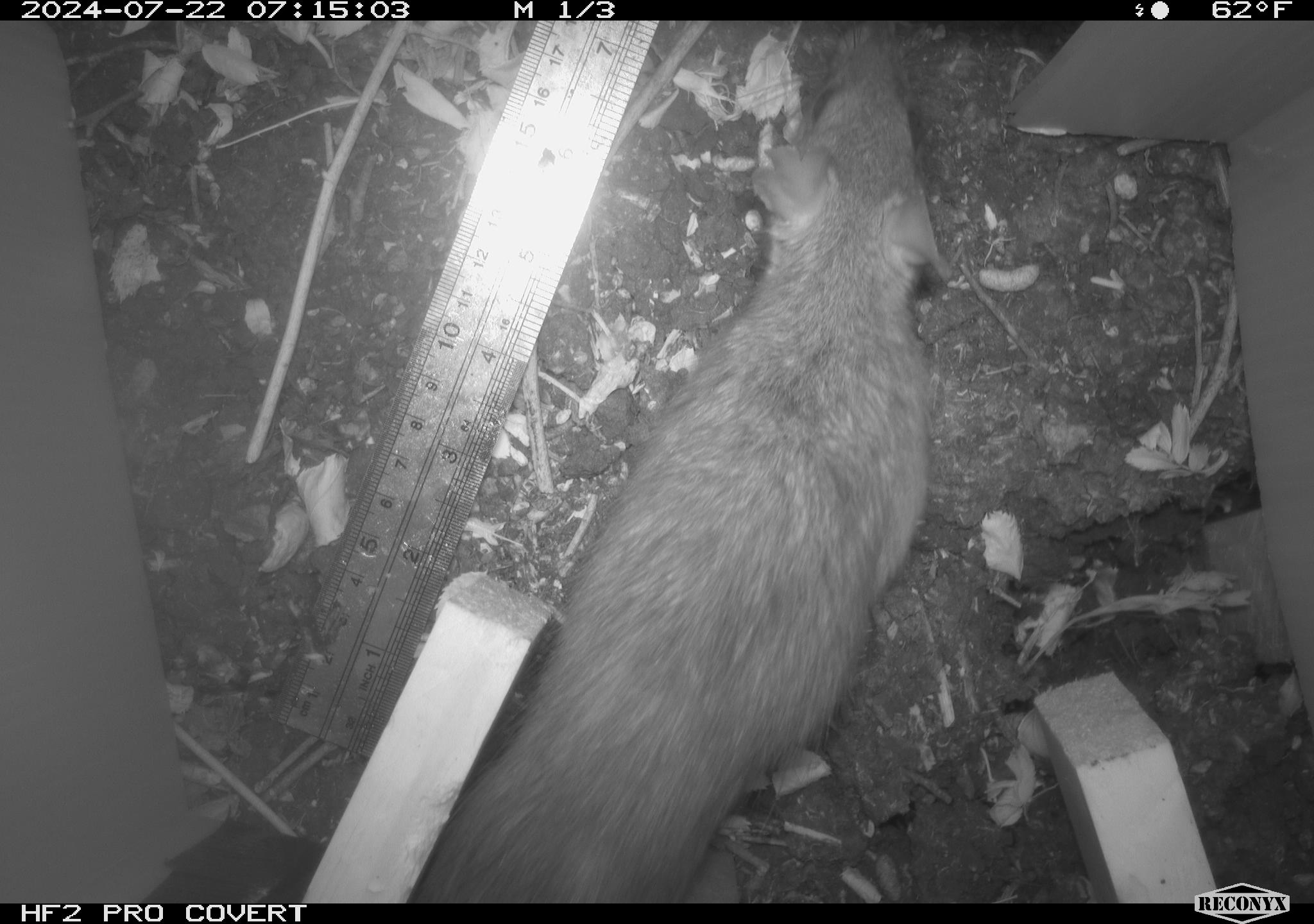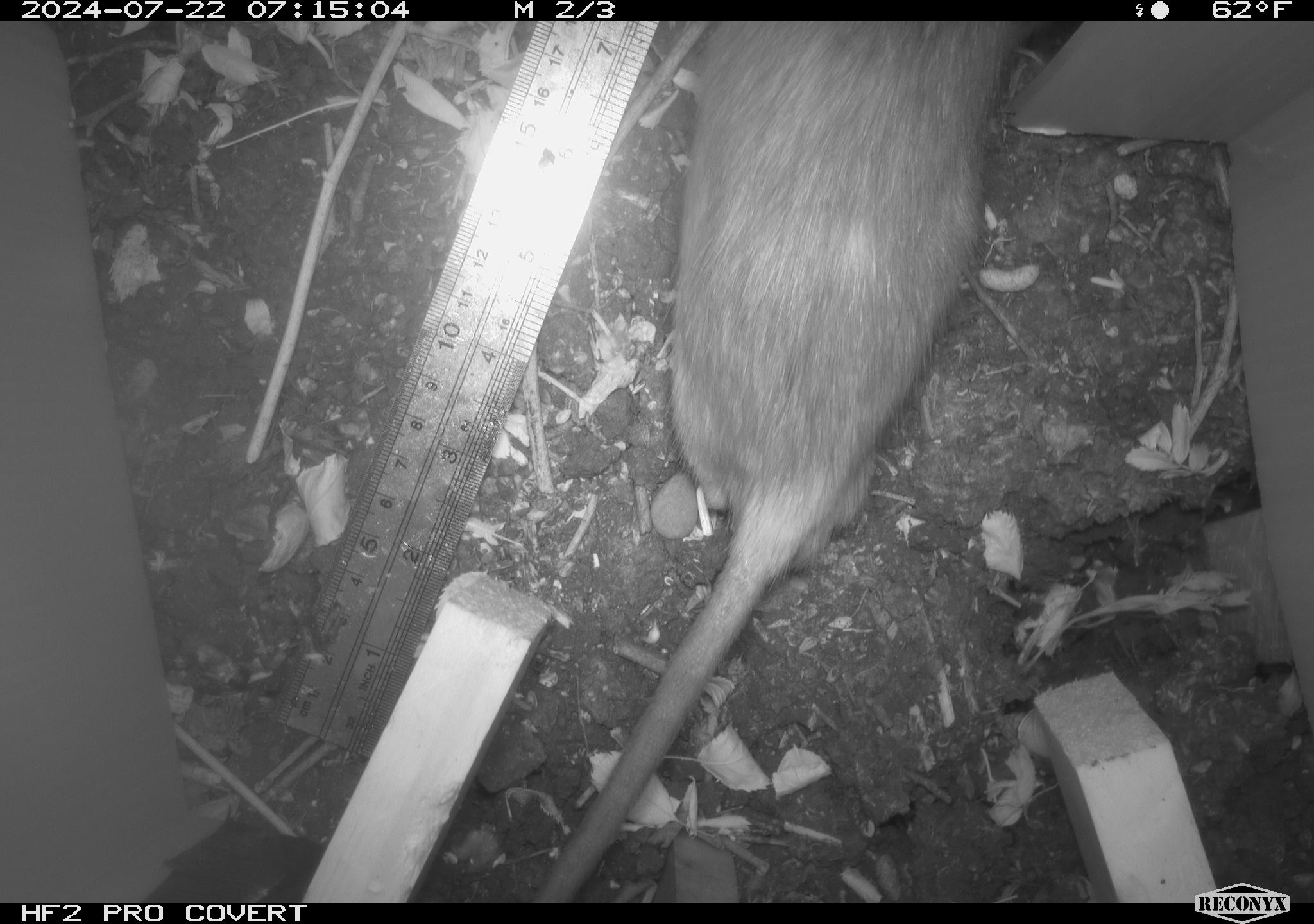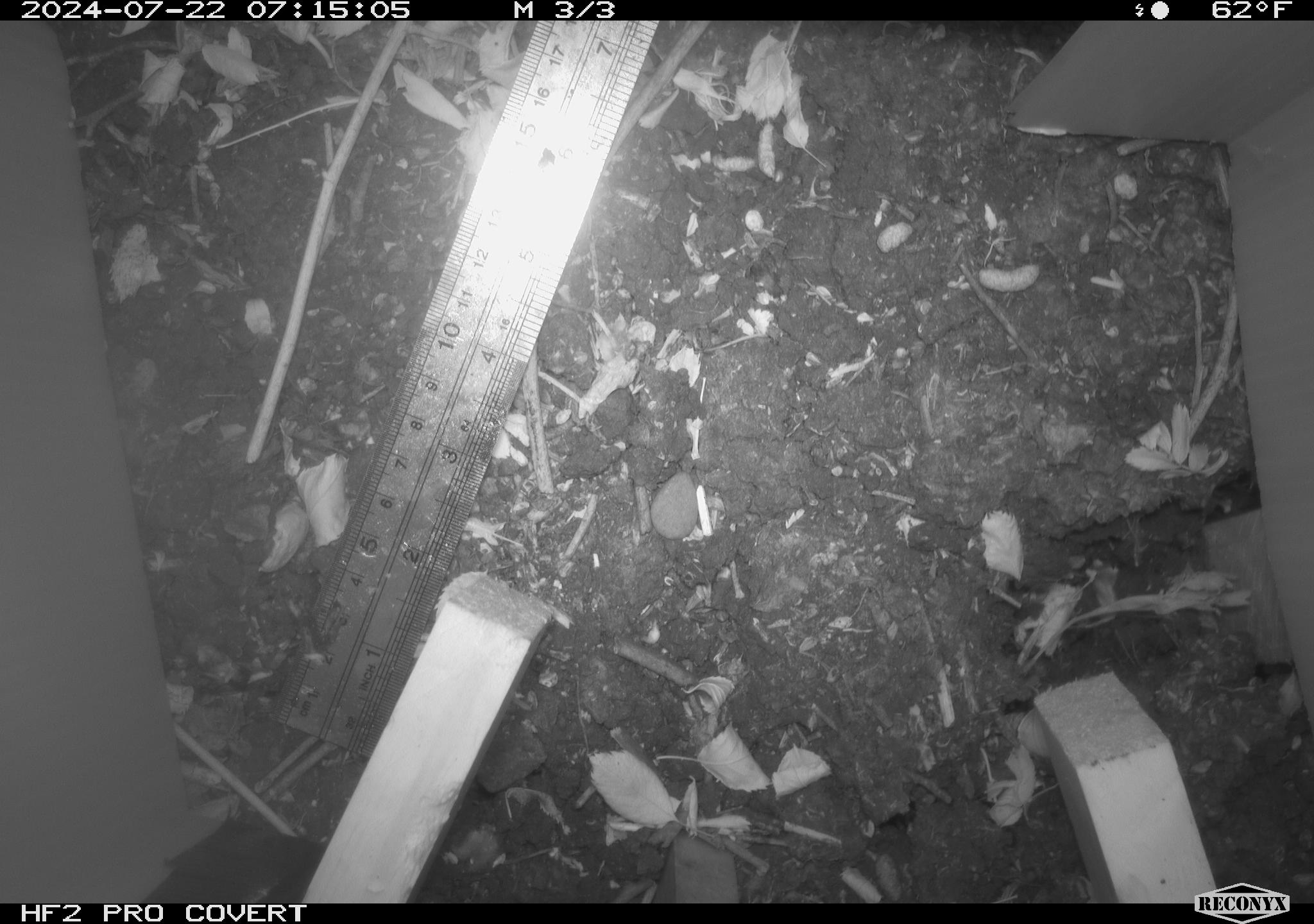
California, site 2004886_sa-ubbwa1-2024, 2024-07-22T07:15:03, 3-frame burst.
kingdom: Animalia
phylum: Chordata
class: Mammalia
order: Rodentia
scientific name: Rodentia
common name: woodrat or rat or mouse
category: woodrat or rat or mouse species